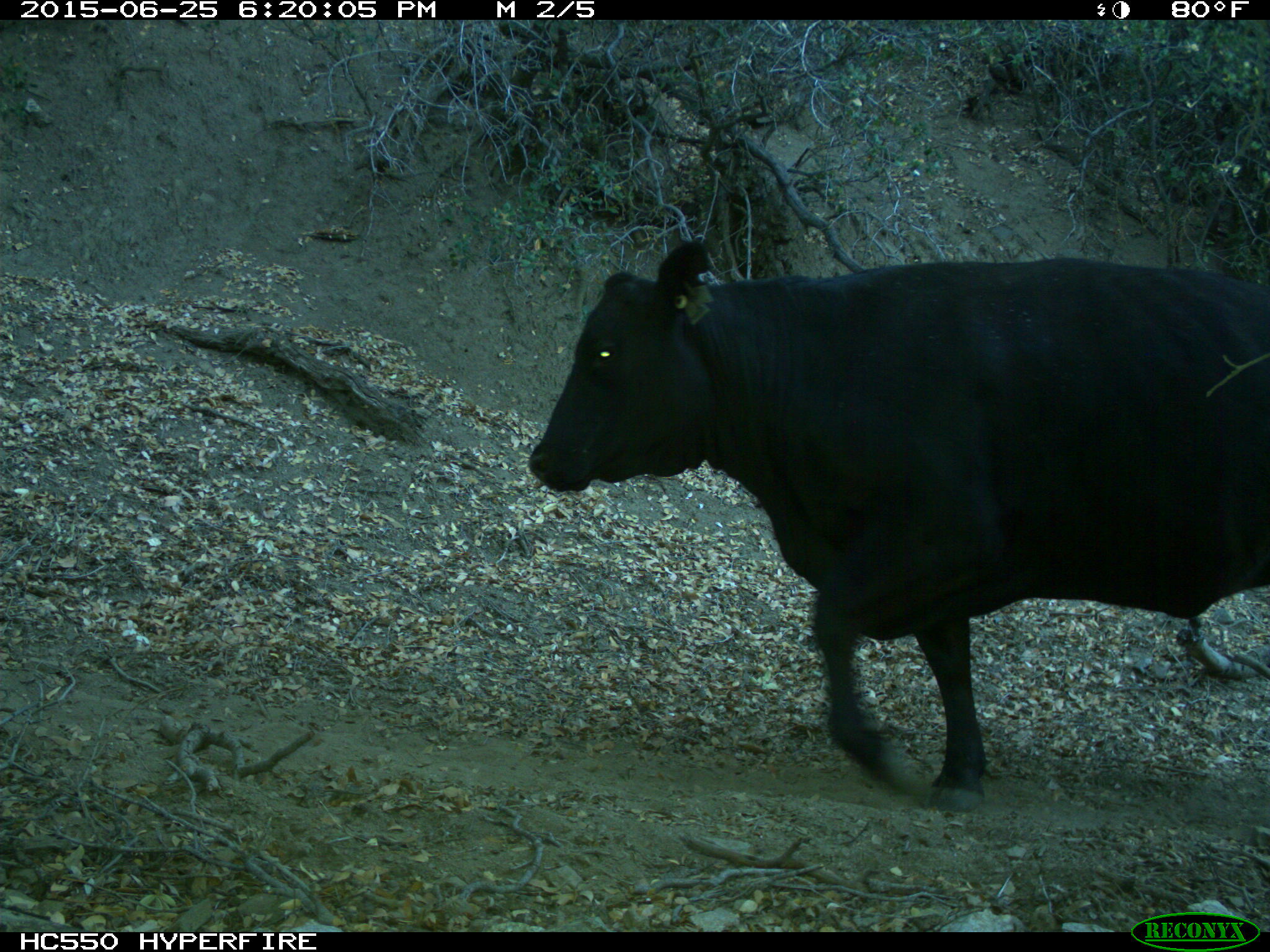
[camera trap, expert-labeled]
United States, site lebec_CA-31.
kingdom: Animalia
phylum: Chordata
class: Mammalia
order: Artiodactyla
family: Bovidae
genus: Bos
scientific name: Bos taurus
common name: domestic cow